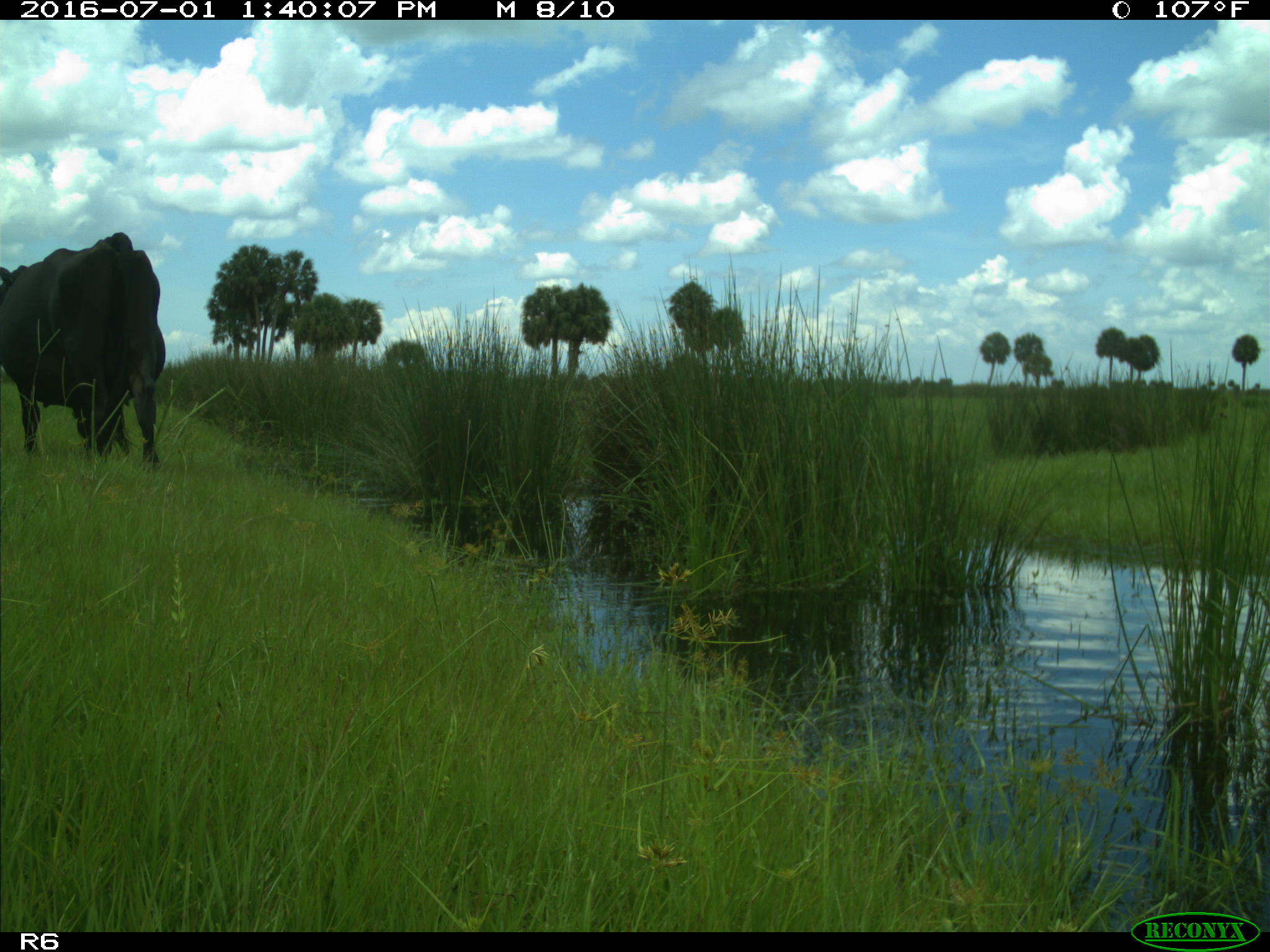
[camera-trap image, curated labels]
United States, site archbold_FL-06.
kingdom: Animalia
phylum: Chordata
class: Mammalia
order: Artiodactyla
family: Bovidae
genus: Bos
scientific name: Bos taurus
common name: domestic cow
Bos taurus (domestic cow).